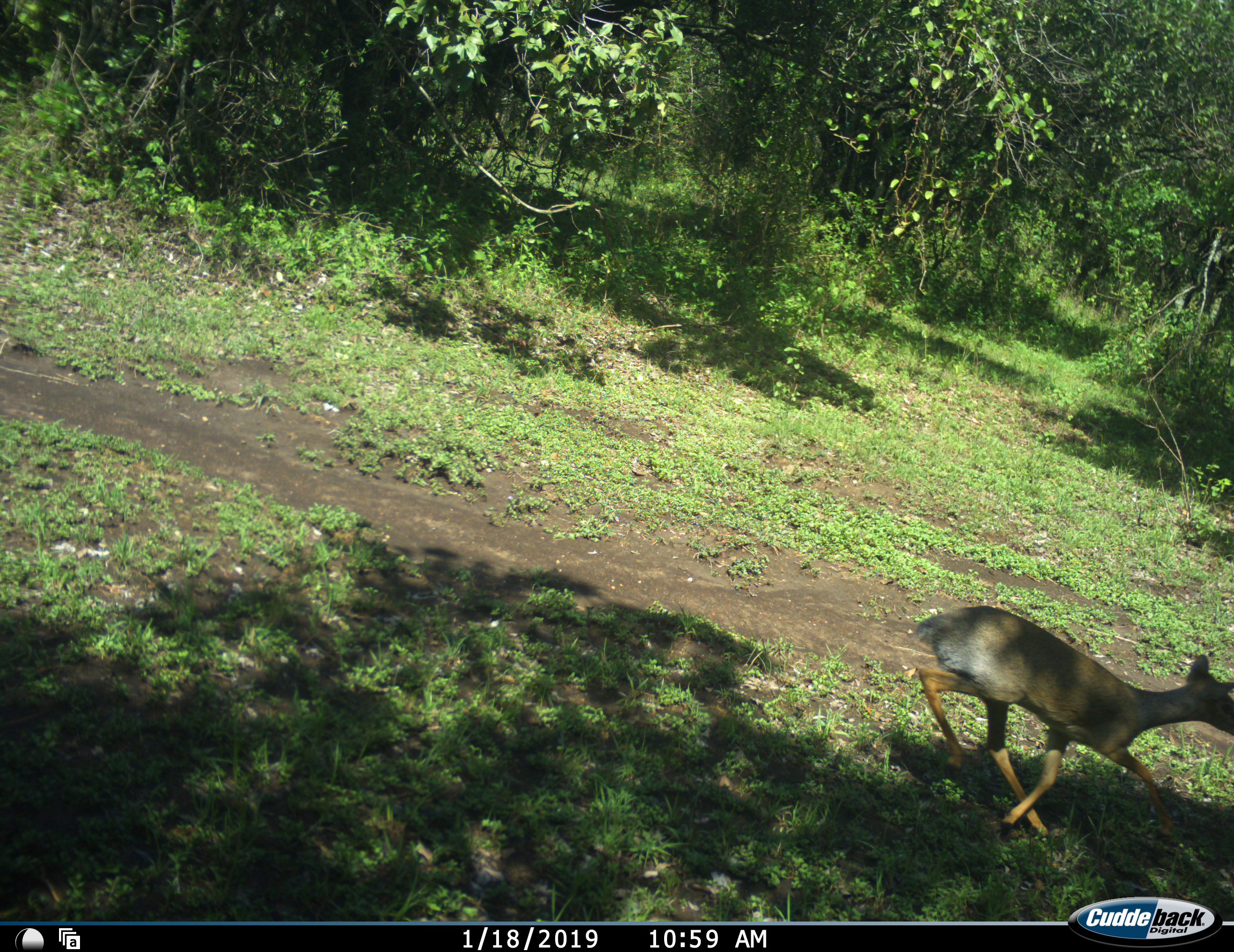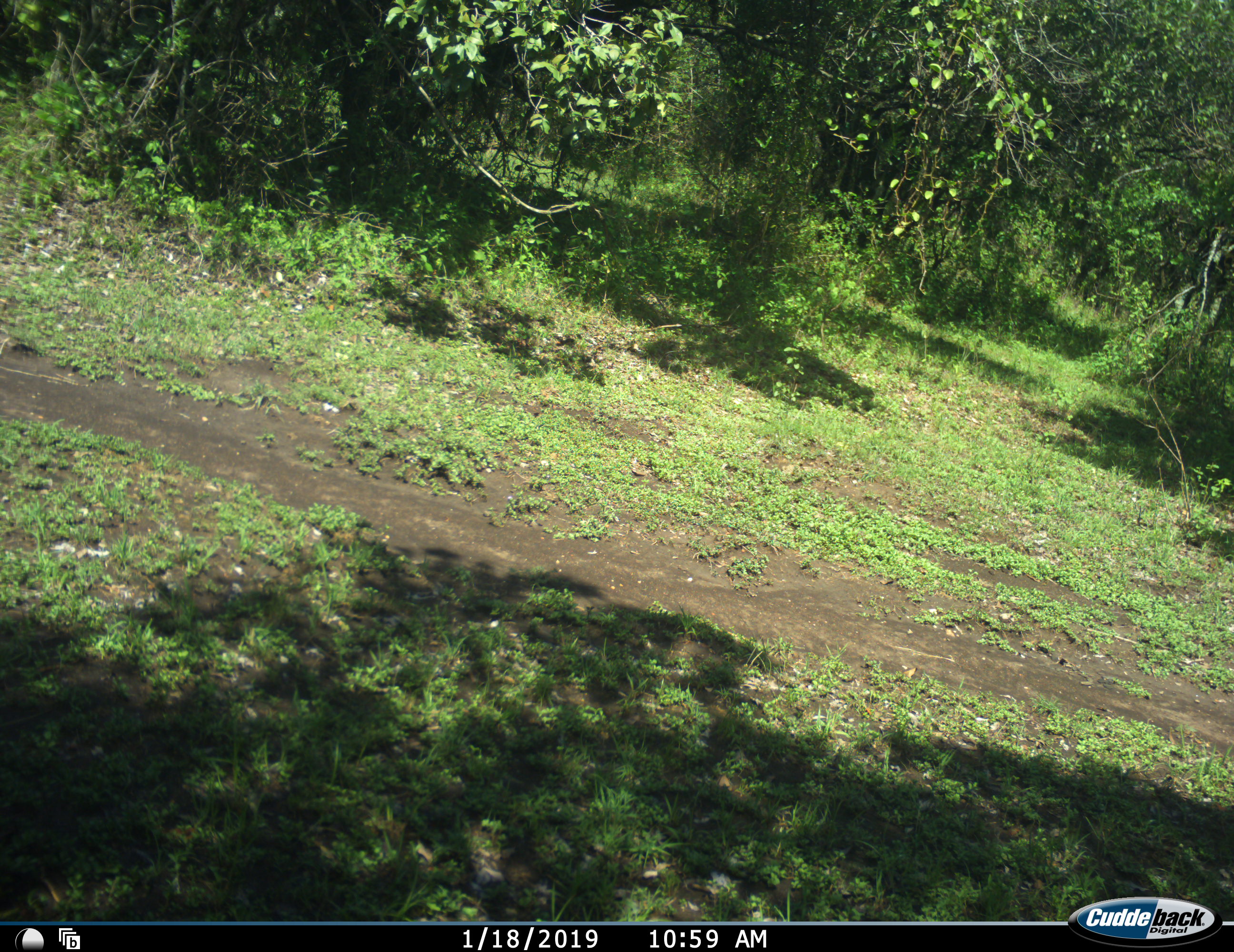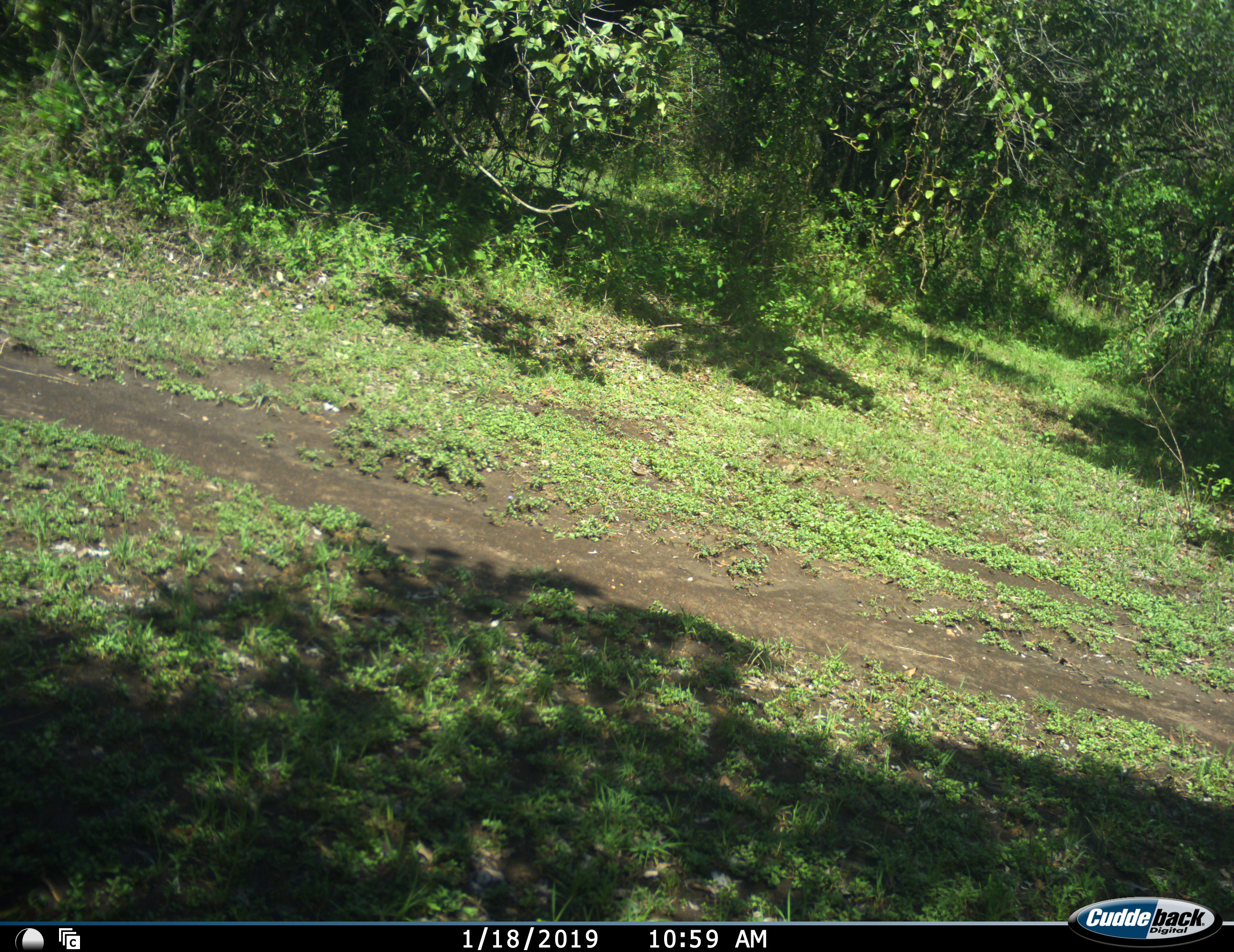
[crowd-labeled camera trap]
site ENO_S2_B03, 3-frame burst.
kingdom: Animalia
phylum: Chordata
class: Mammalia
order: Artiodactyla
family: Bovidae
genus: Madoqua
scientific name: Madoqua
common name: dik-dik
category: dikdik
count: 1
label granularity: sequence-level